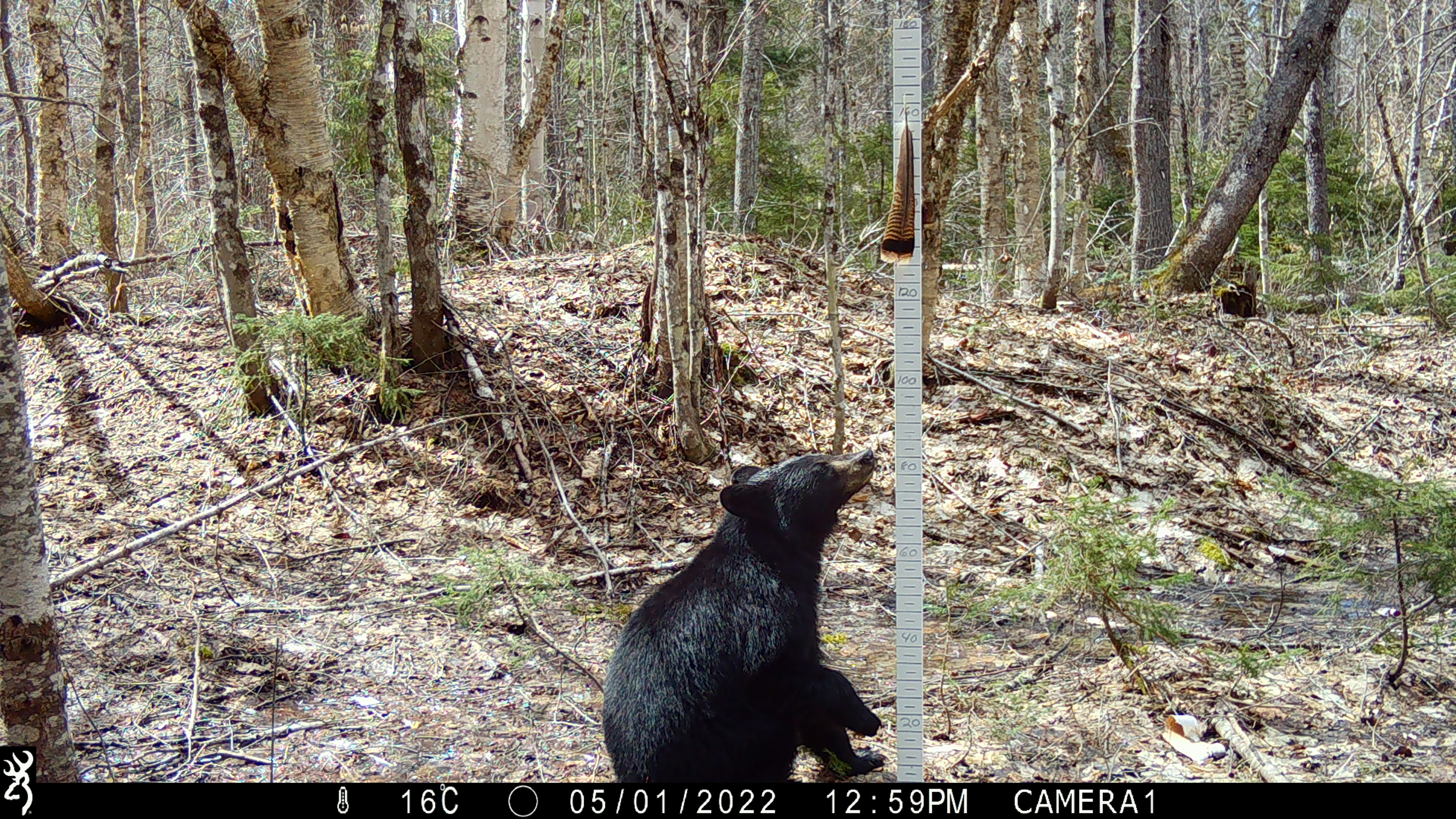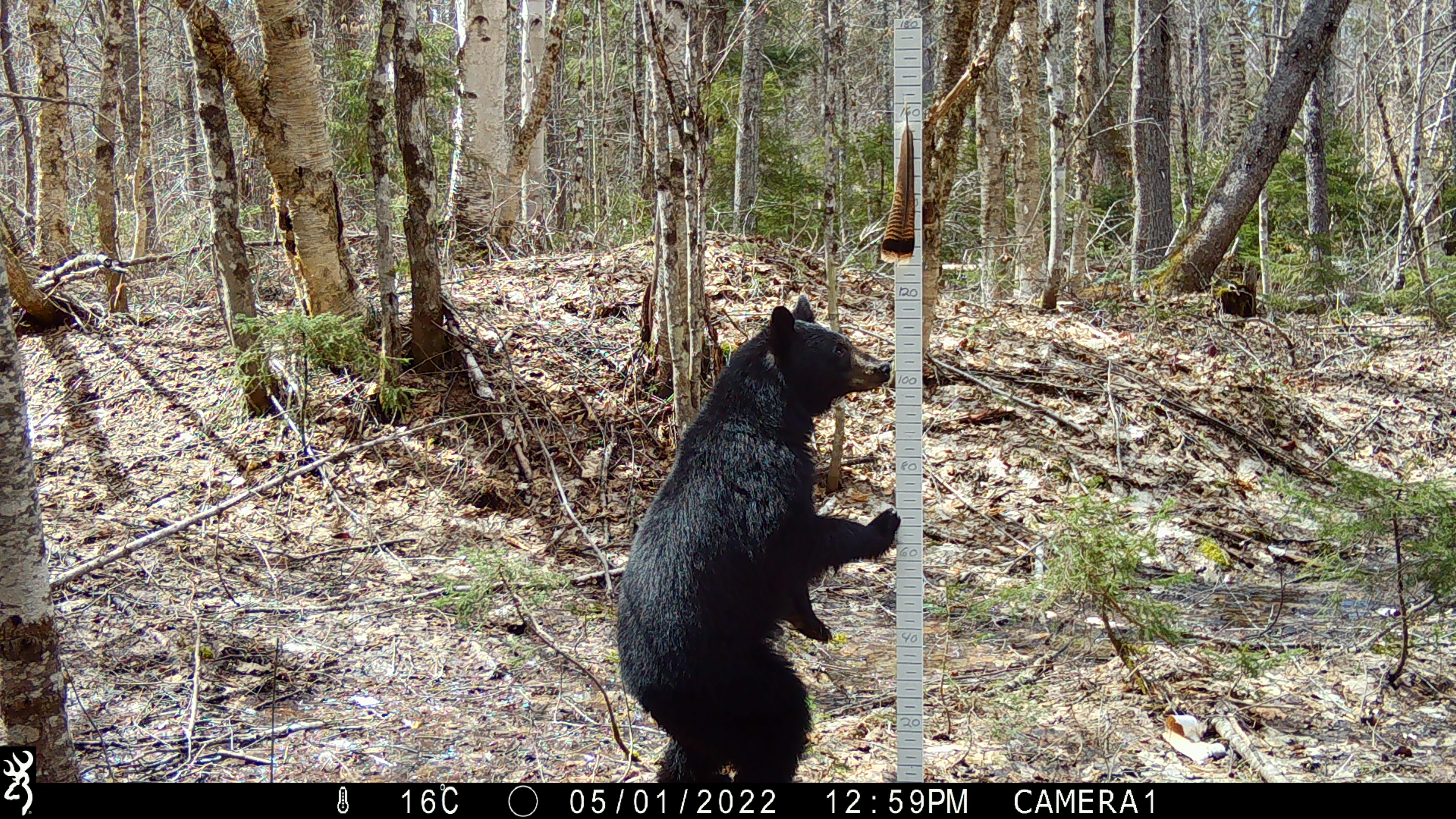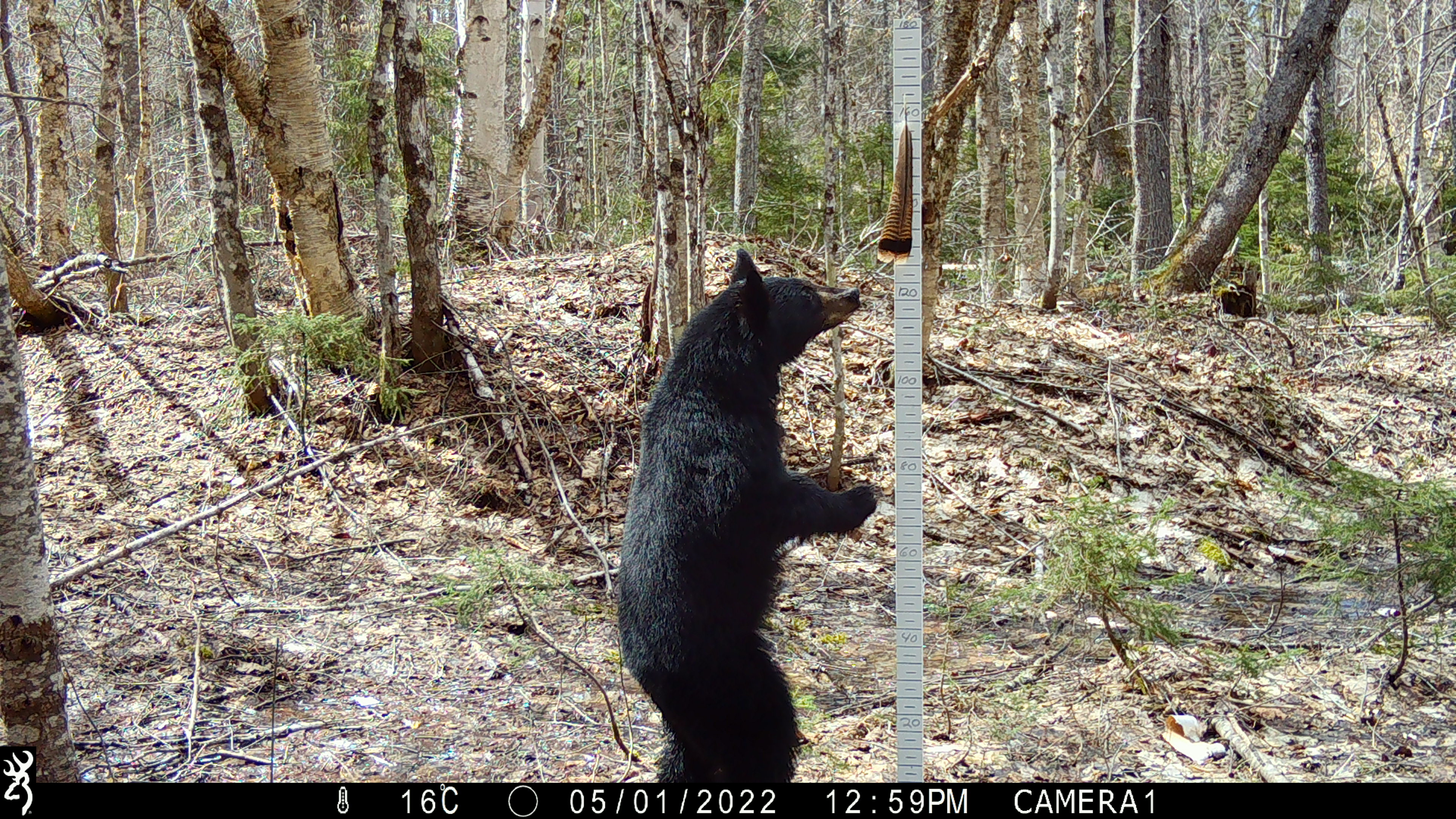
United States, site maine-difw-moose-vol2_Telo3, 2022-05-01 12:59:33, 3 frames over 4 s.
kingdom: Animalia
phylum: Chordata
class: Mammalia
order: Carnivora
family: Ursidae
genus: Ursus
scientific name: Ursus americanus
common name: black bear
Black bear (Ursus americanus).